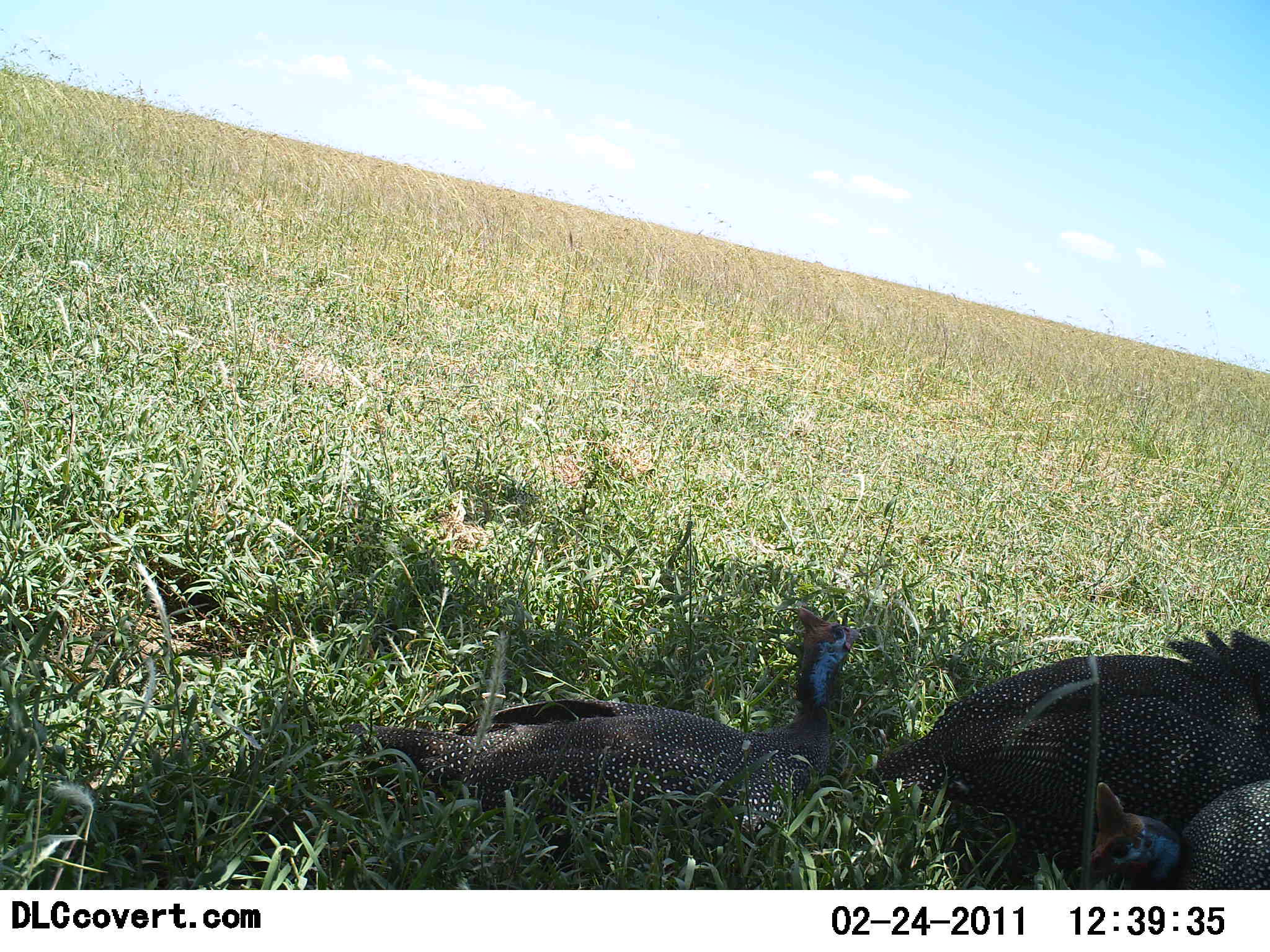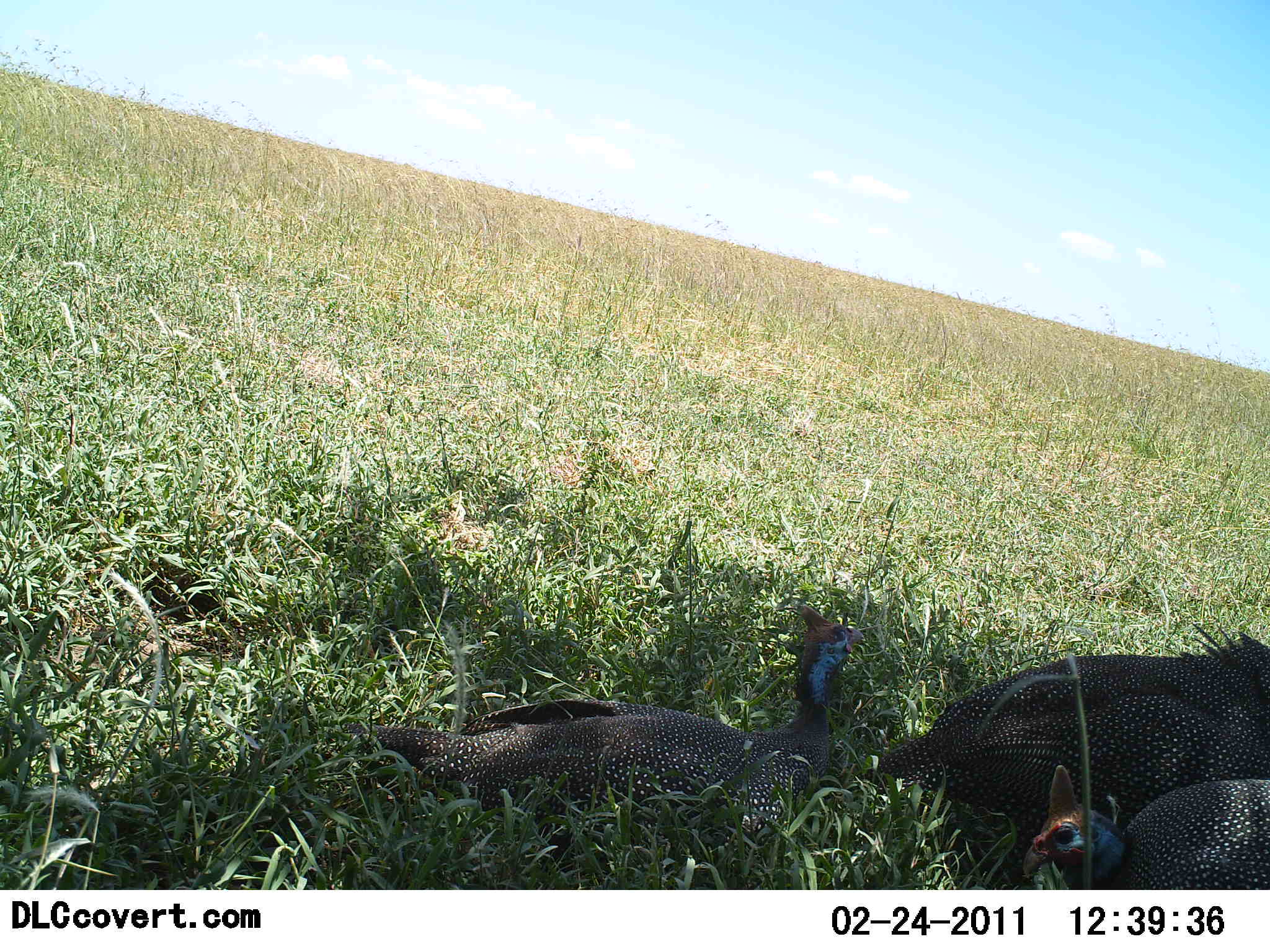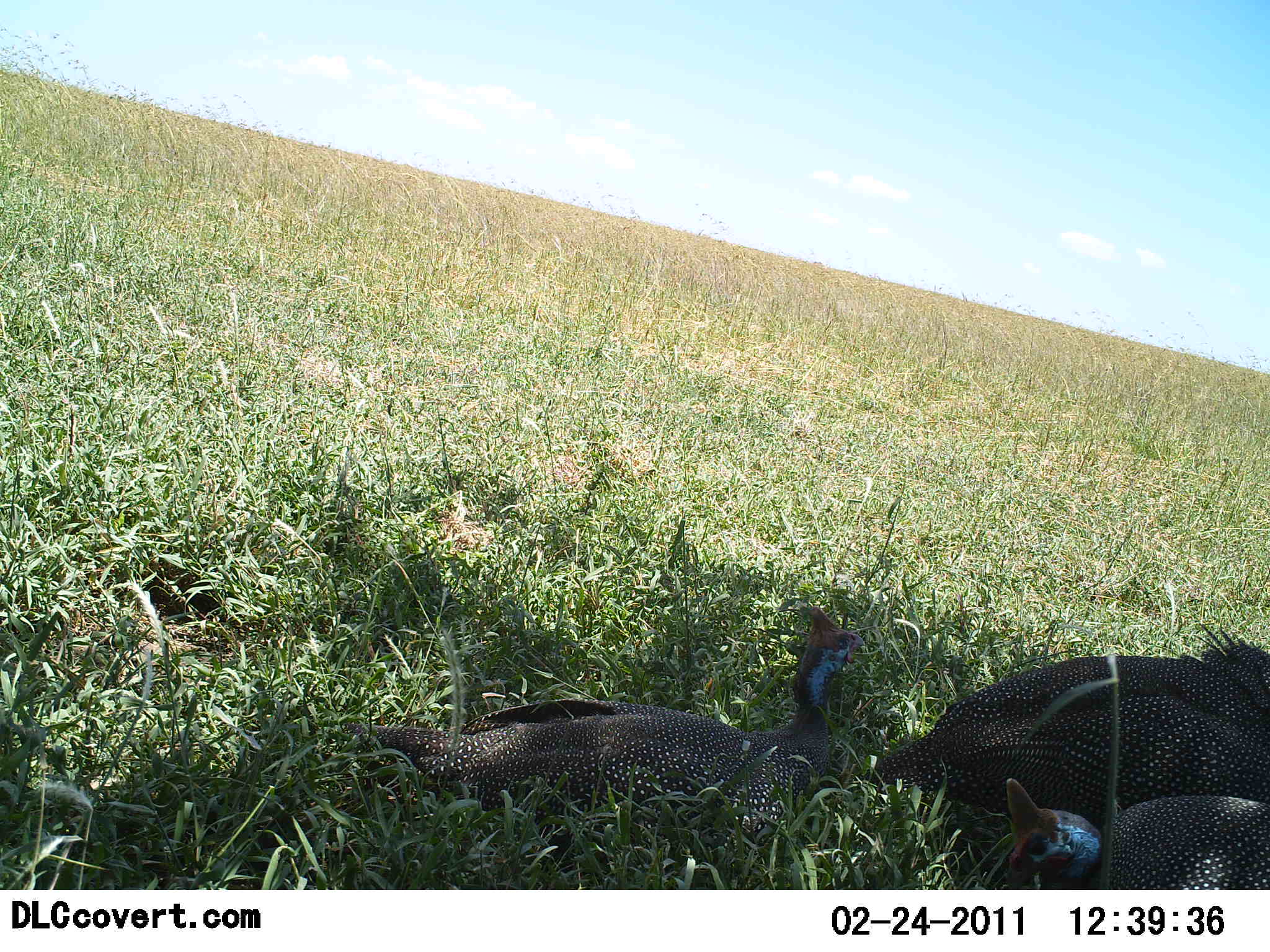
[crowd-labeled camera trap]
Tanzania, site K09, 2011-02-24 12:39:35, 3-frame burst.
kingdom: Animalia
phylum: Chordata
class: Aves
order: Galliformes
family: Numididae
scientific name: Numididae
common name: guinea fowl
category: guineafowl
Guineafowl (guinea fowl) (Numididae), count 3. Behavior (volunteer vote fractions): standing 21%, resting 64%, moving 21%, interacting 0%. Young present (vote fraction): 0%. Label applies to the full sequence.